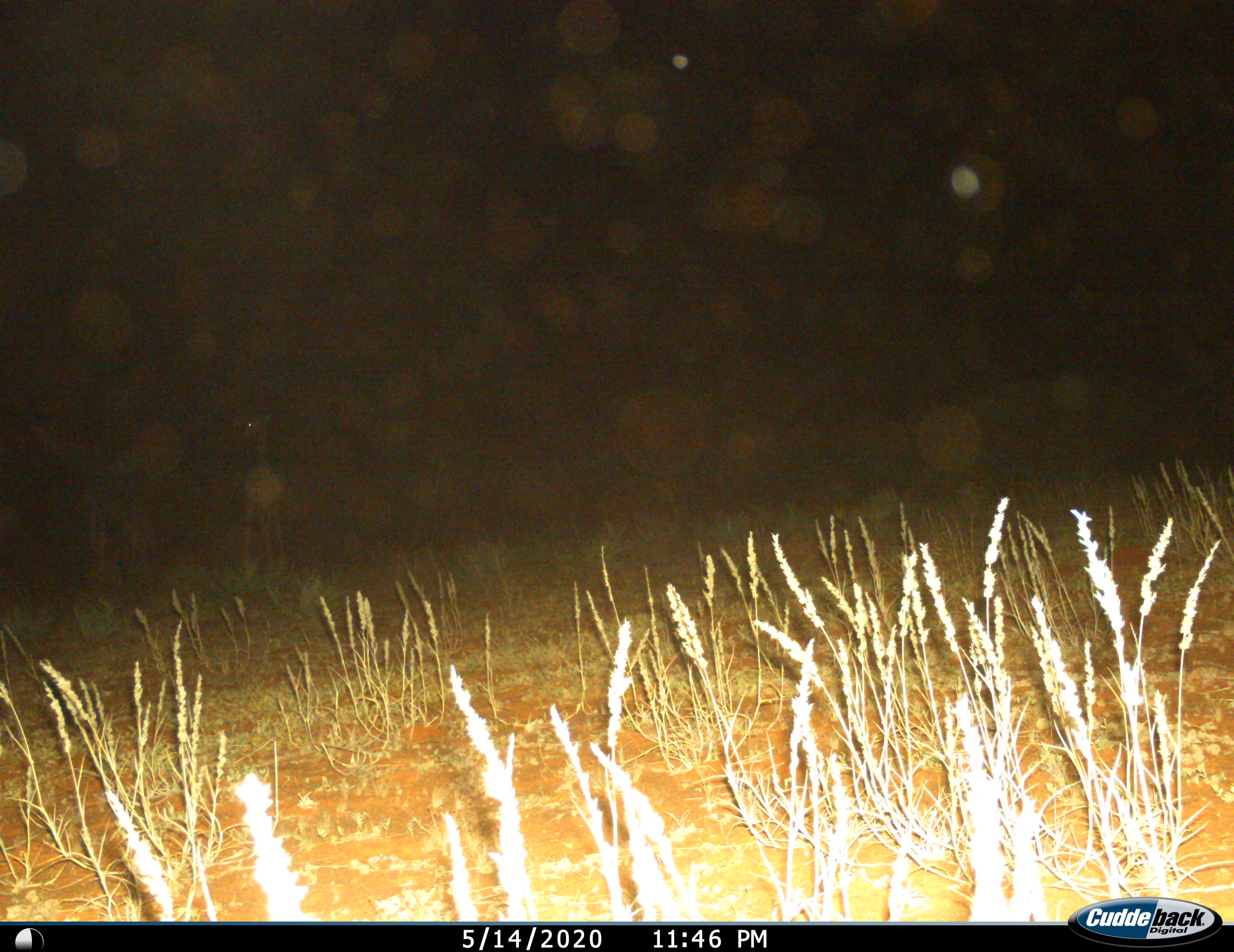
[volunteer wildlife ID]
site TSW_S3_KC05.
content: unidentified animal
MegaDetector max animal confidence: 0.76